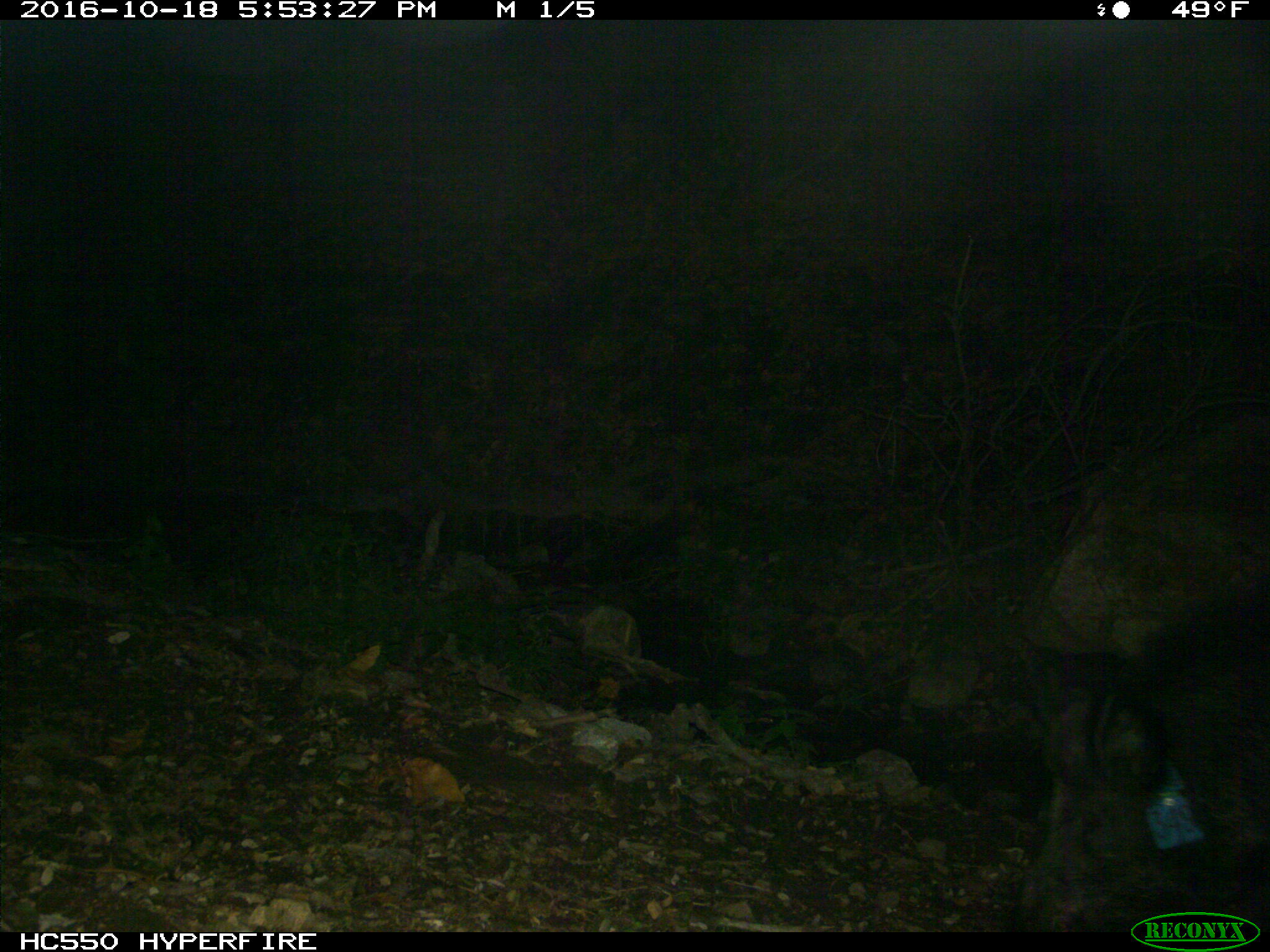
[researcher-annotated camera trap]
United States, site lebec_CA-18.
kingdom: Animalia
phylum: Chordata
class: Mammalia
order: Artiodactyla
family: Suidae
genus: Sus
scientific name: Sus scrofa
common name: wild boar